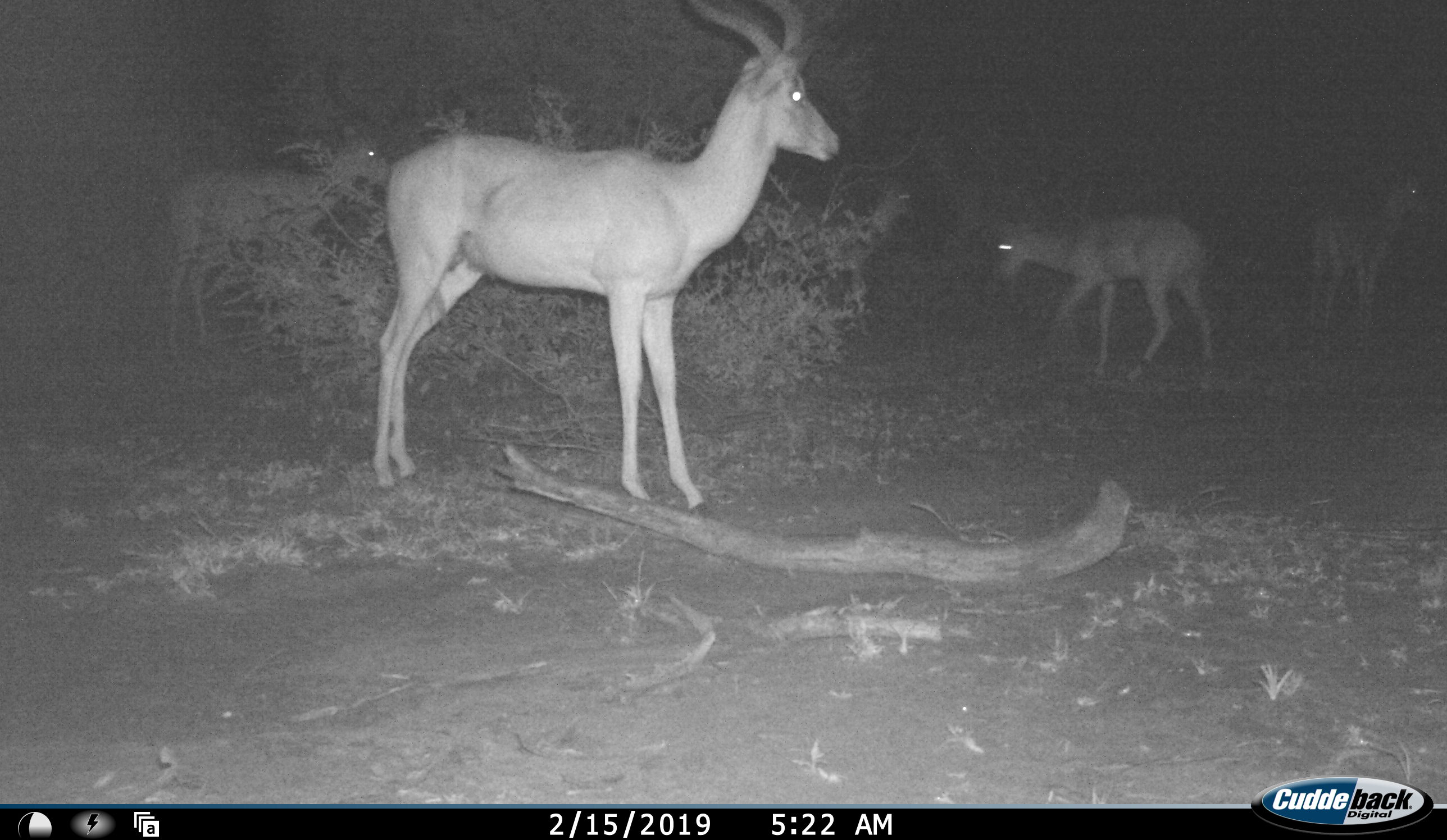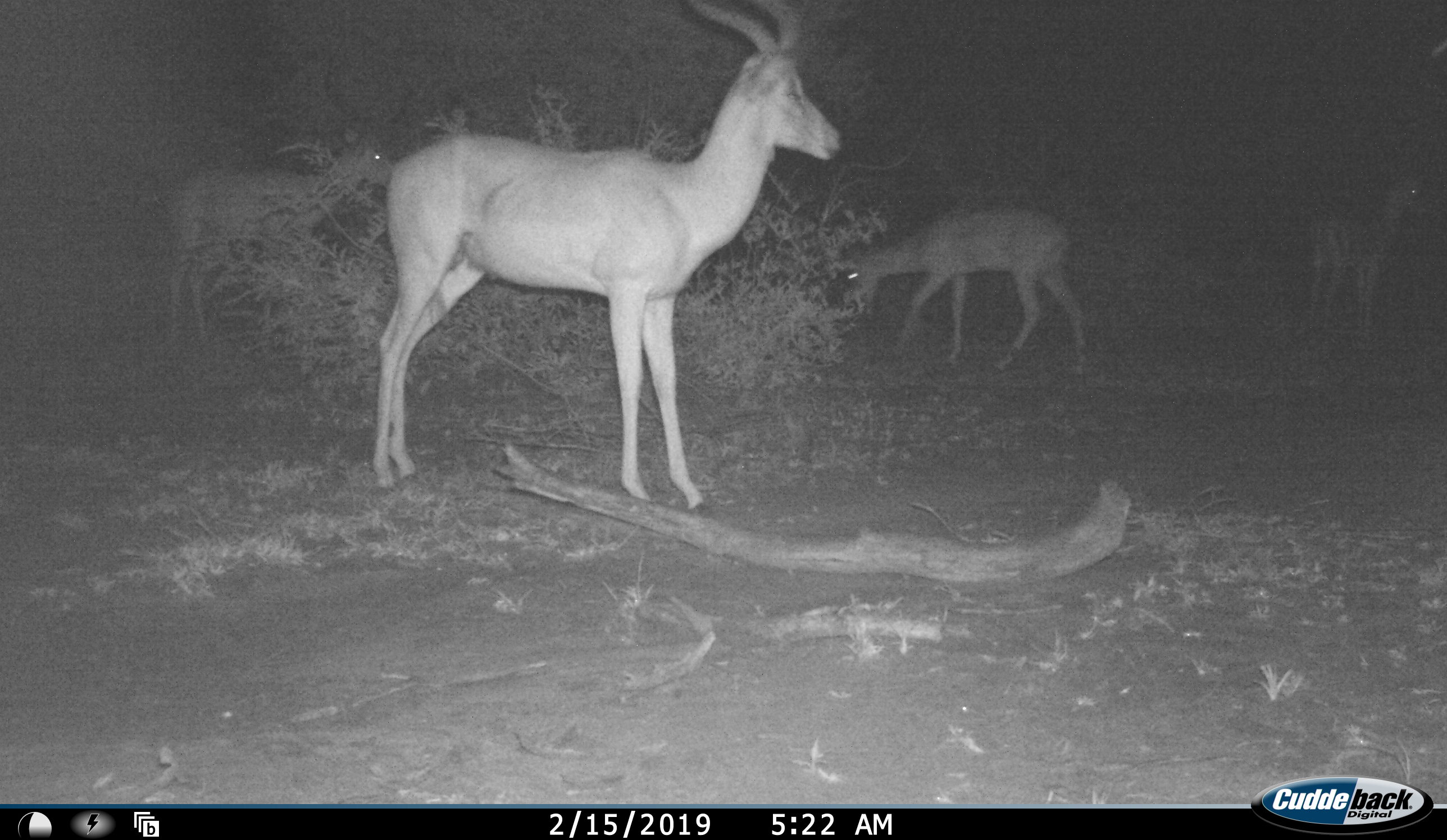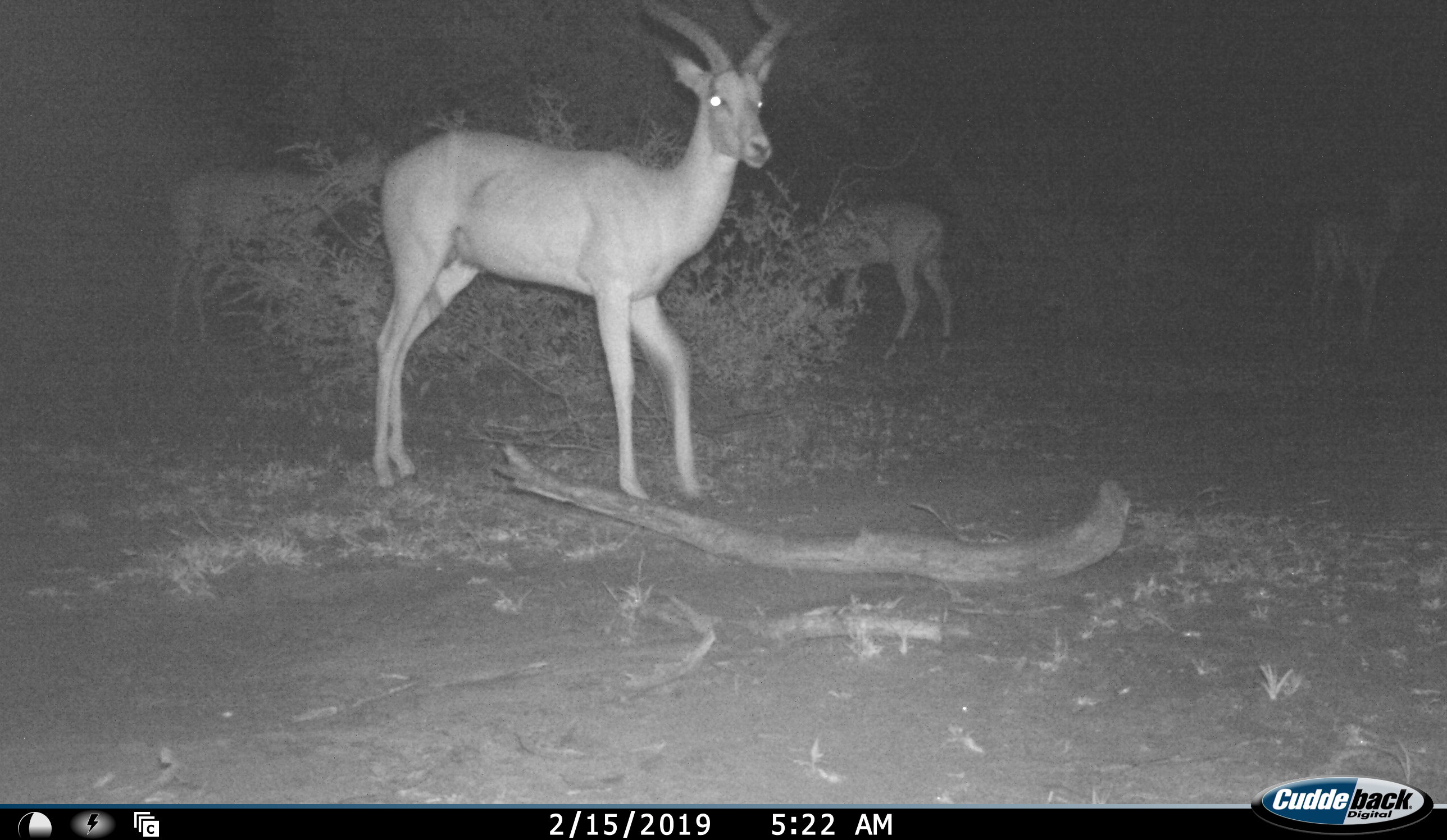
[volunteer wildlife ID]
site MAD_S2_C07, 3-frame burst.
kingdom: Animalia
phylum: Chordata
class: Mammalia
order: Artiodactyla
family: Bovidae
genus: Aepyceros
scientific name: Aepyceros melampus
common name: impala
Impala (Aepyceros melampus), count 4. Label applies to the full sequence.